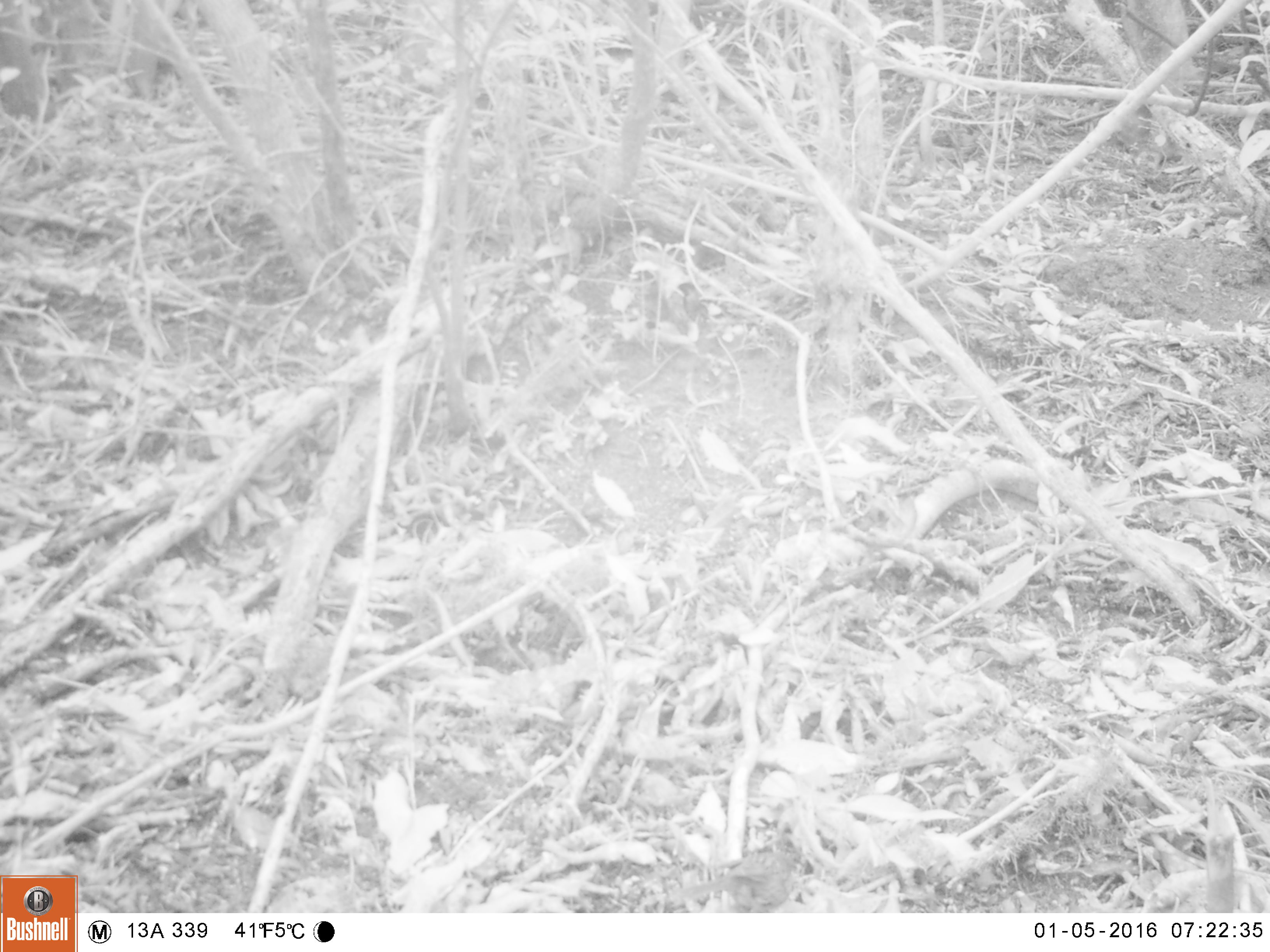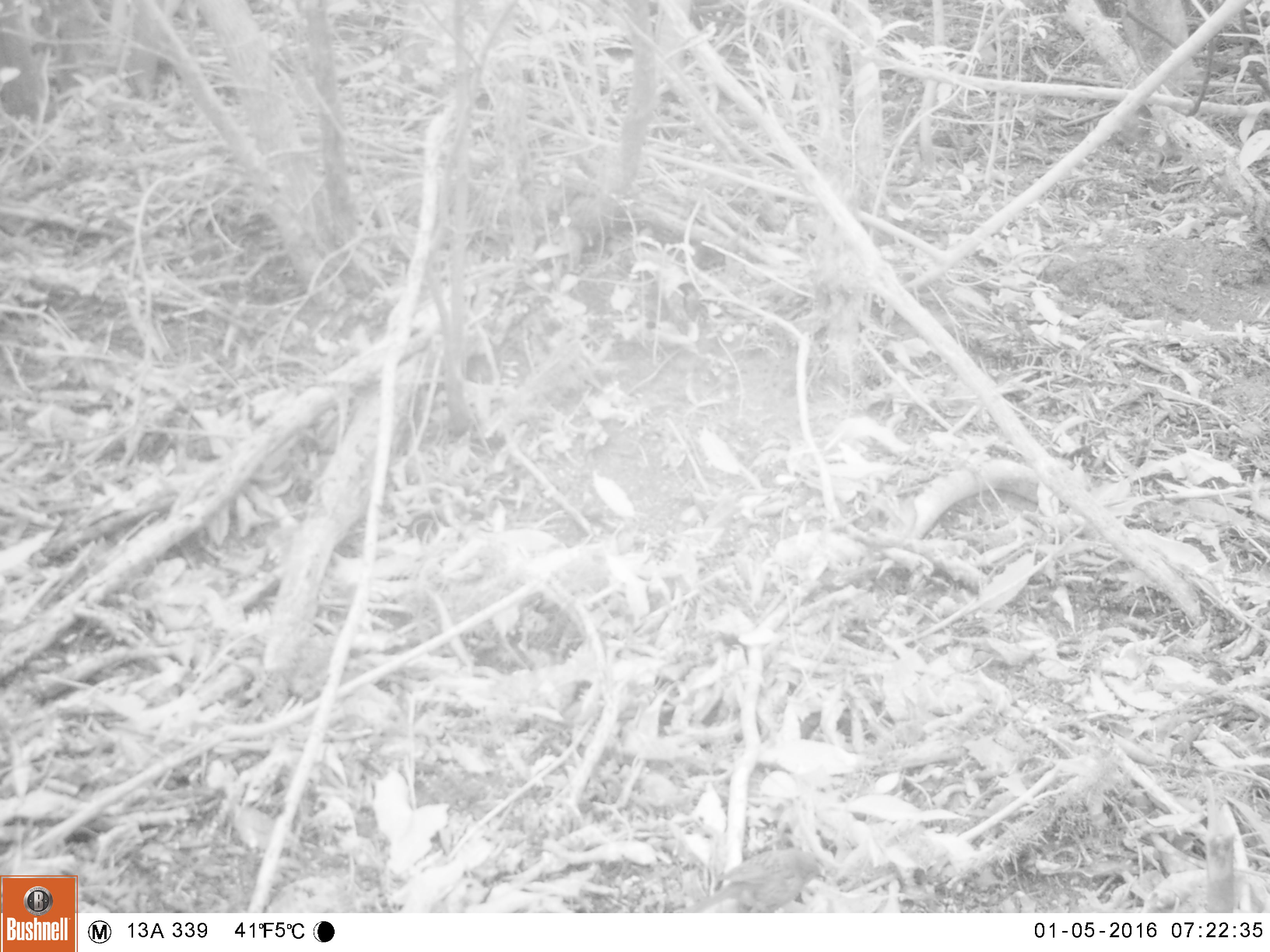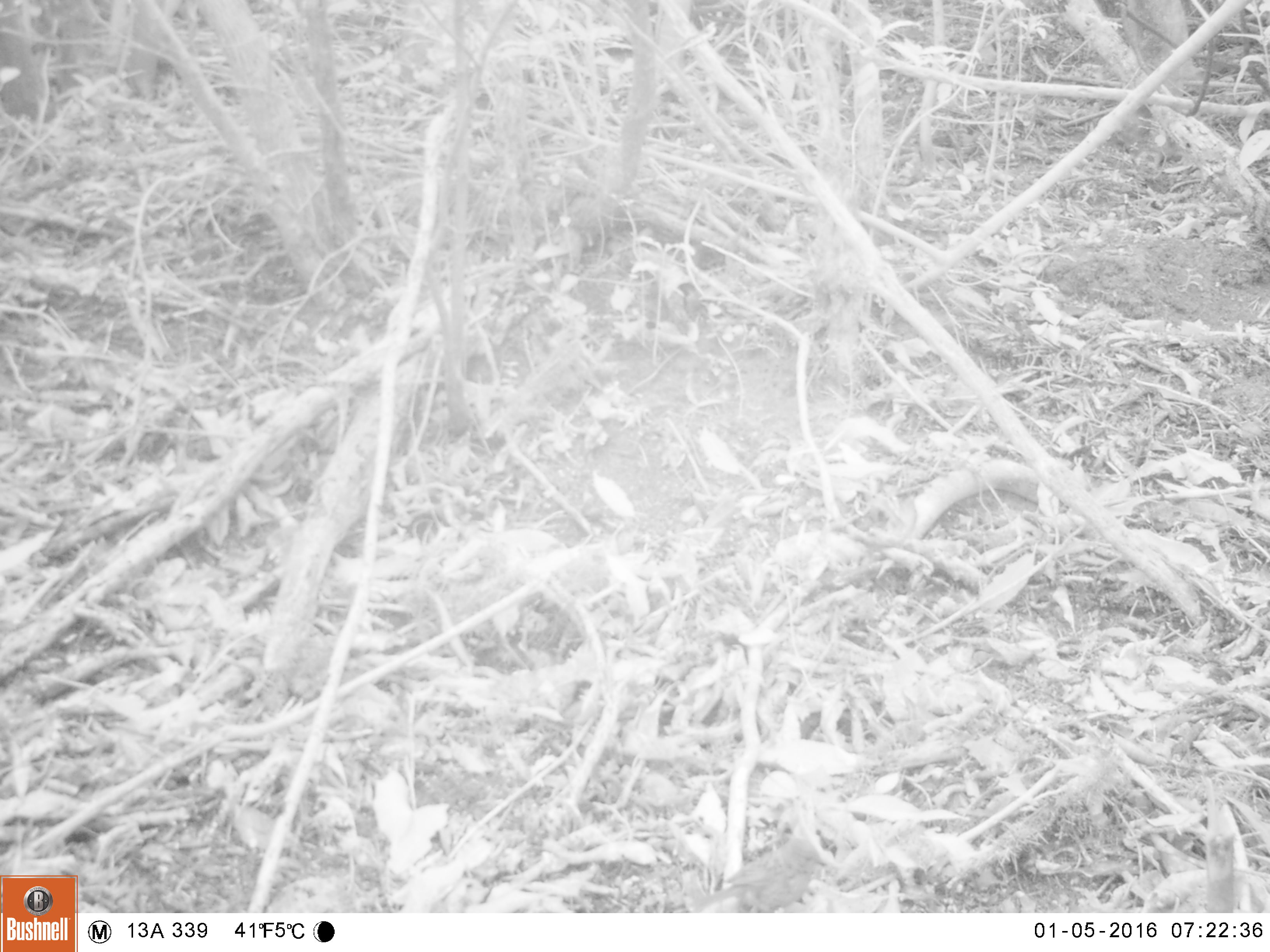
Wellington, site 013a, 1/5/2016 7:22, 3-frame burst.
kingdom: Animalia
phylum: Chordata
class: Aves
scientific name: Aves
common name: bird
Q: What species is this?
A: Bird (Aves).